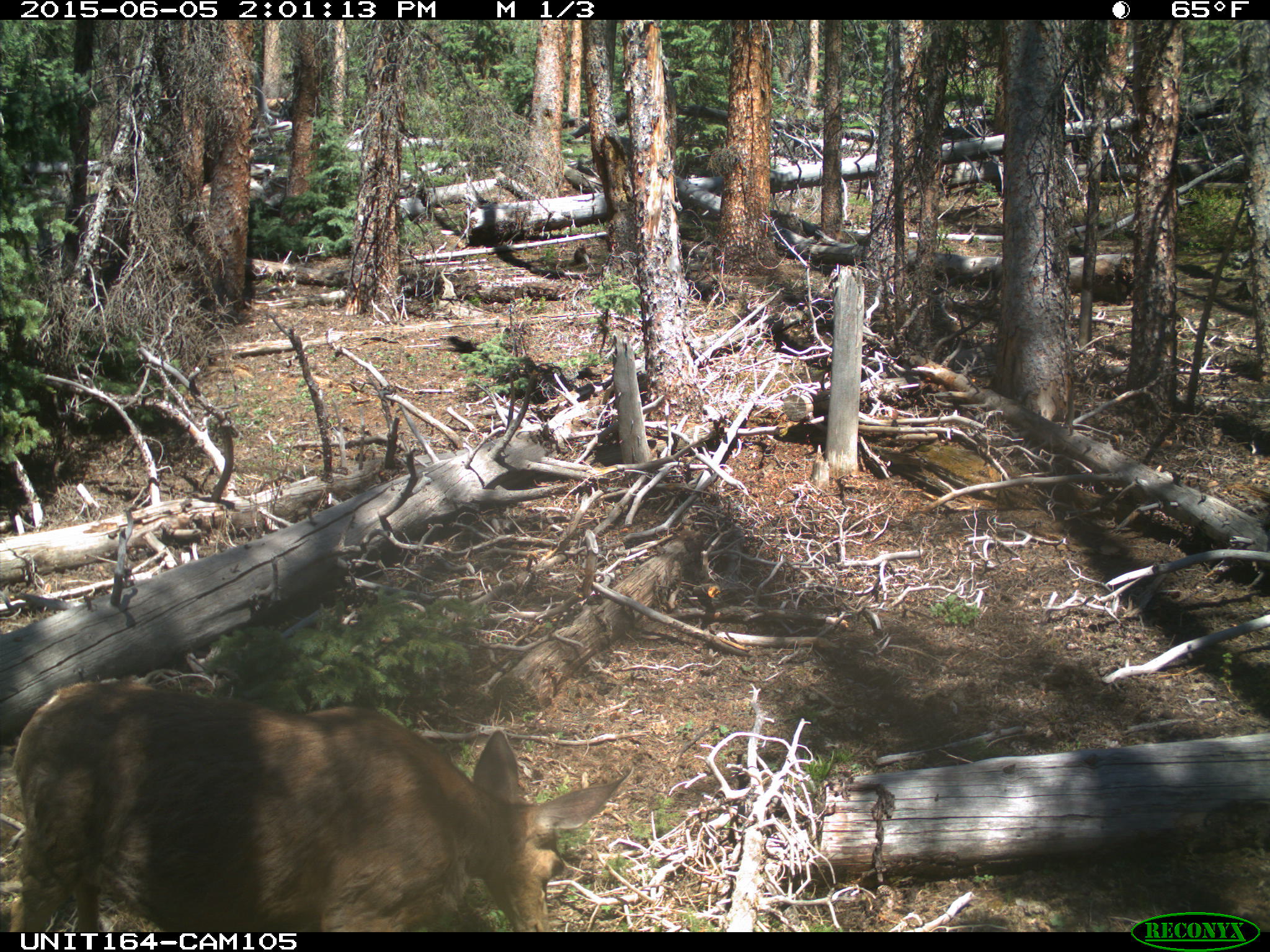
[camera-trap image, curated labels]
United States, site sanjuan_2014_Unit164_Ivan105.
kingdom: Animalia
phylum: Chordata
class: Mammalia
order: Artiodactyla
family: Cervidae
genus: Odocoileus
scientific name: Odocoileus hemionus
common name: mule deer